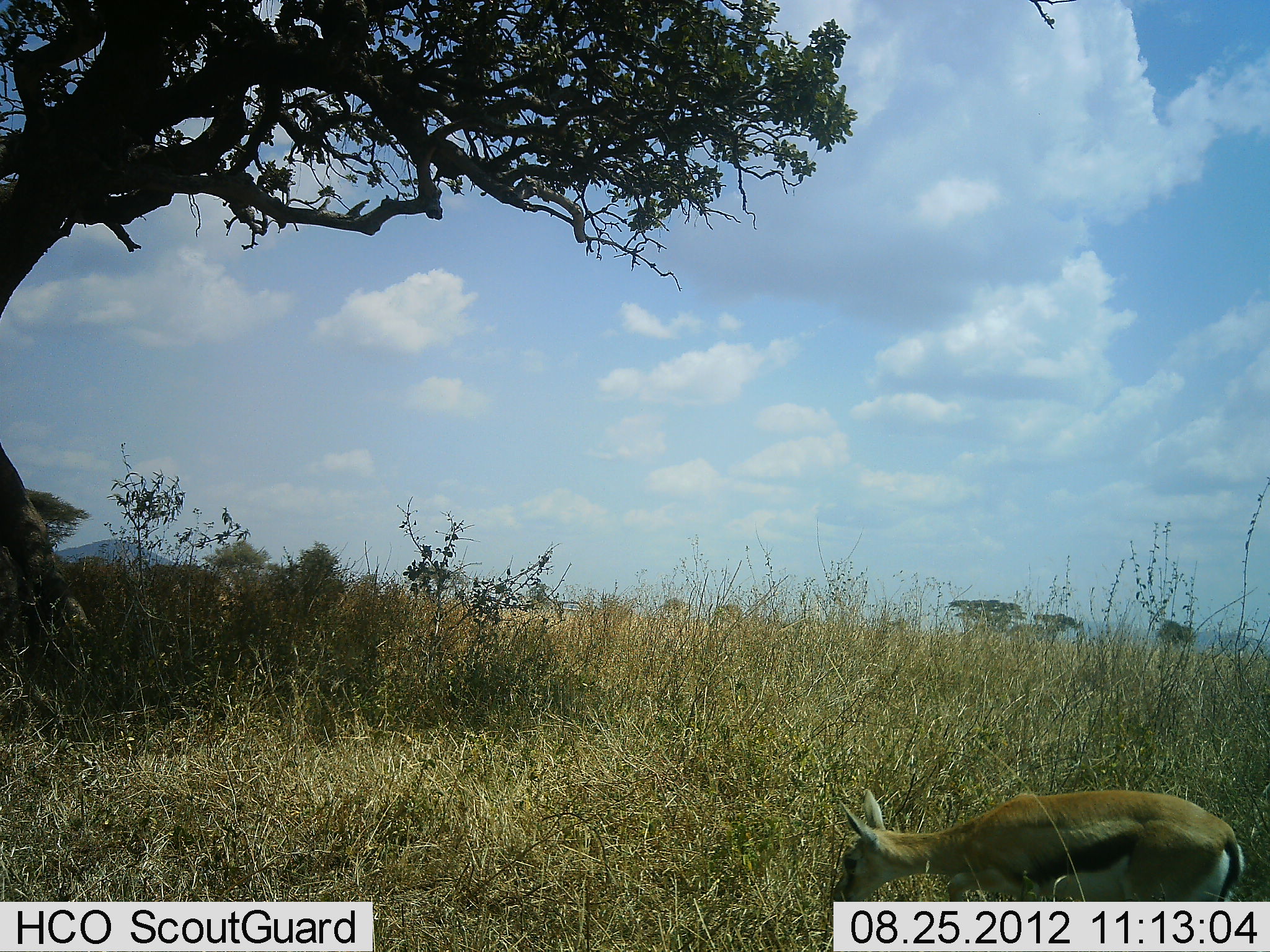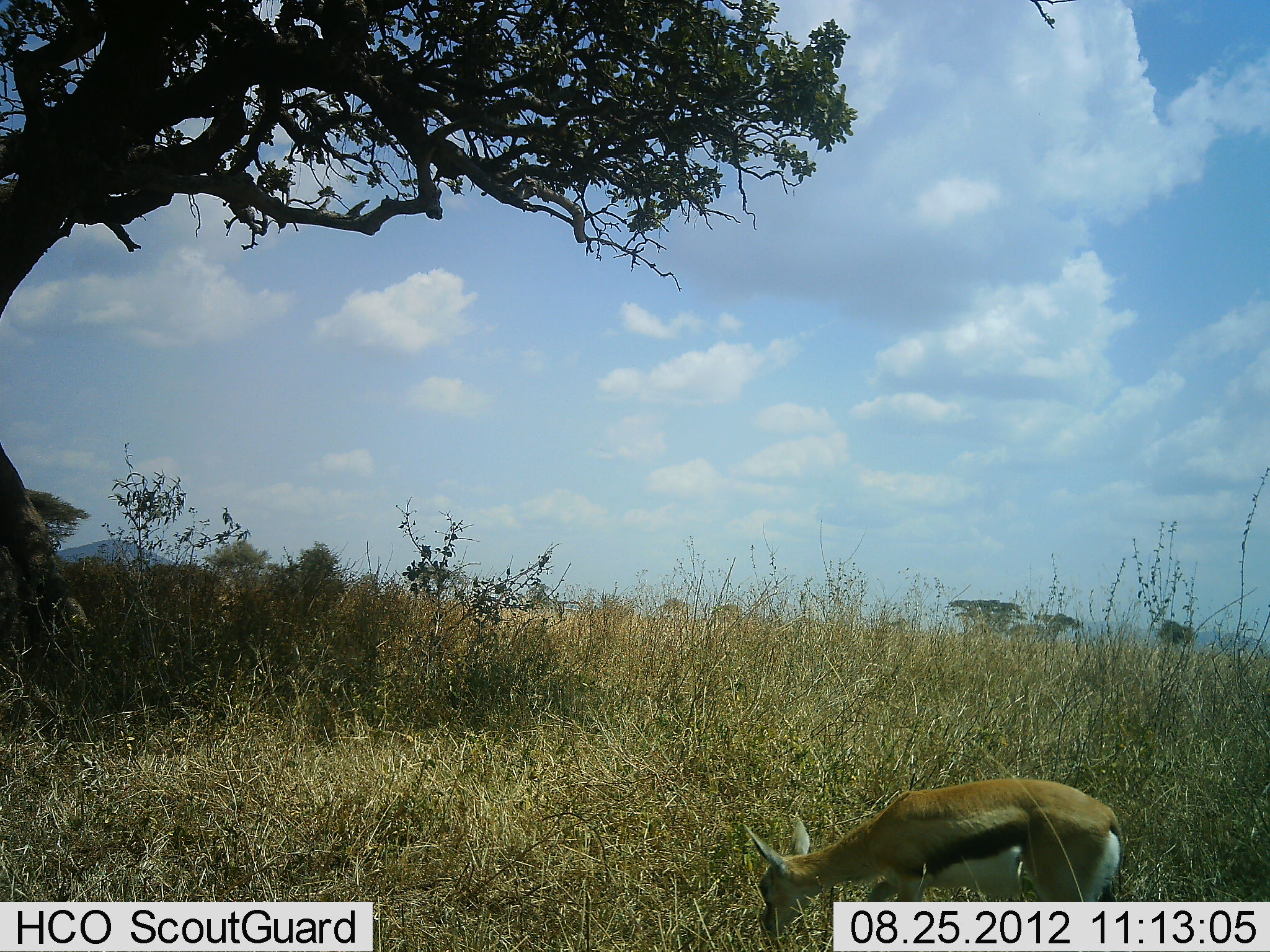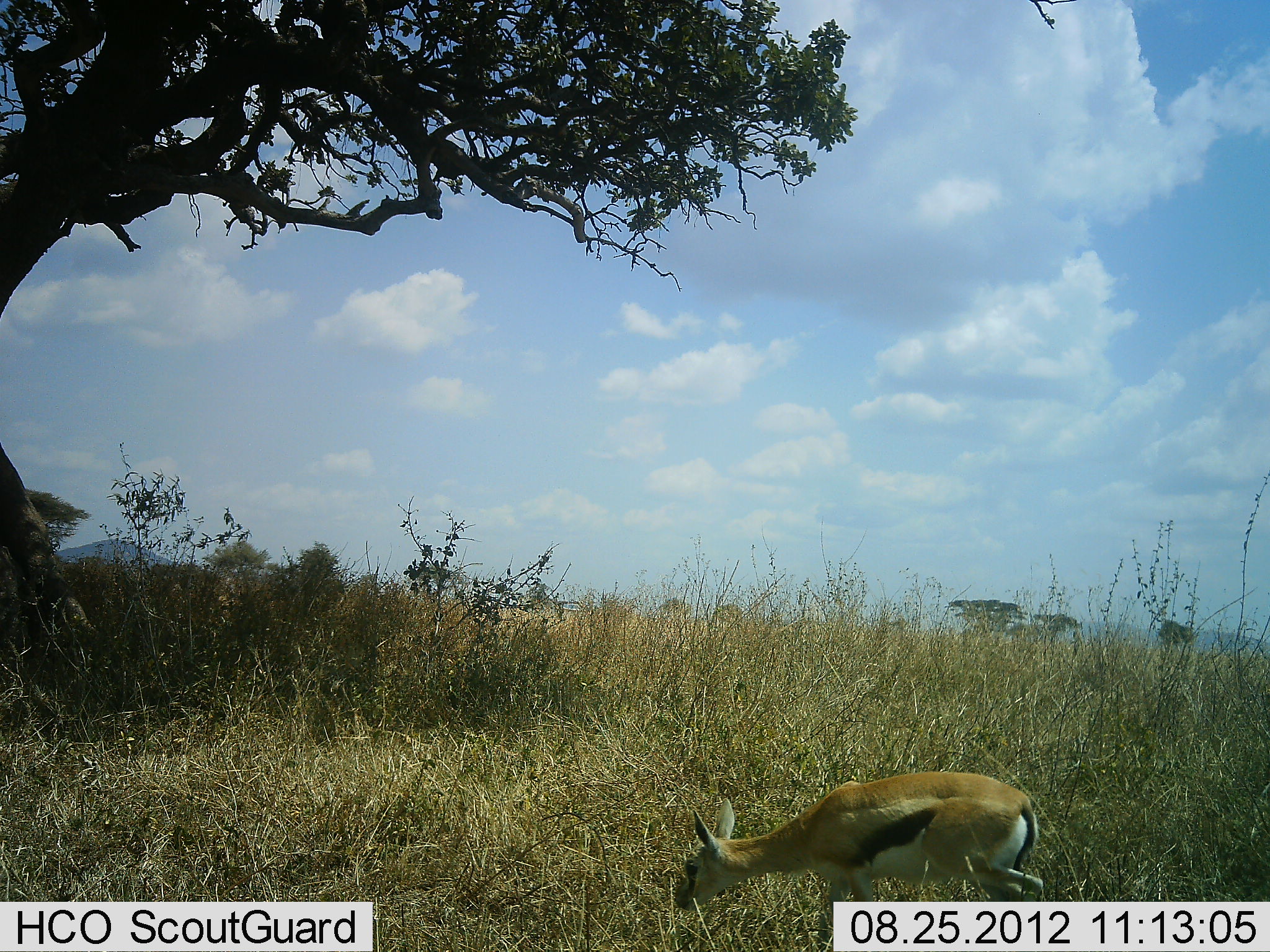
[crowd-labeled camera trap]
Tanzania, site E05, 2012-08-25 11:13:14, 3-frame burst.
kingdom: Animalia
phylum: Chordata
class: Mammalia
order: Artiodactyla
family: Bovidae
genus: Eudorcas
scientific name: Eudorcas thomsonii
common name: thomson's gazelle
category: gazellethomsons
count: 1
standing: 0%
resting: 0%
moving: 50%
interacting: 0%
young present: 0%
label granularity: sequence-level